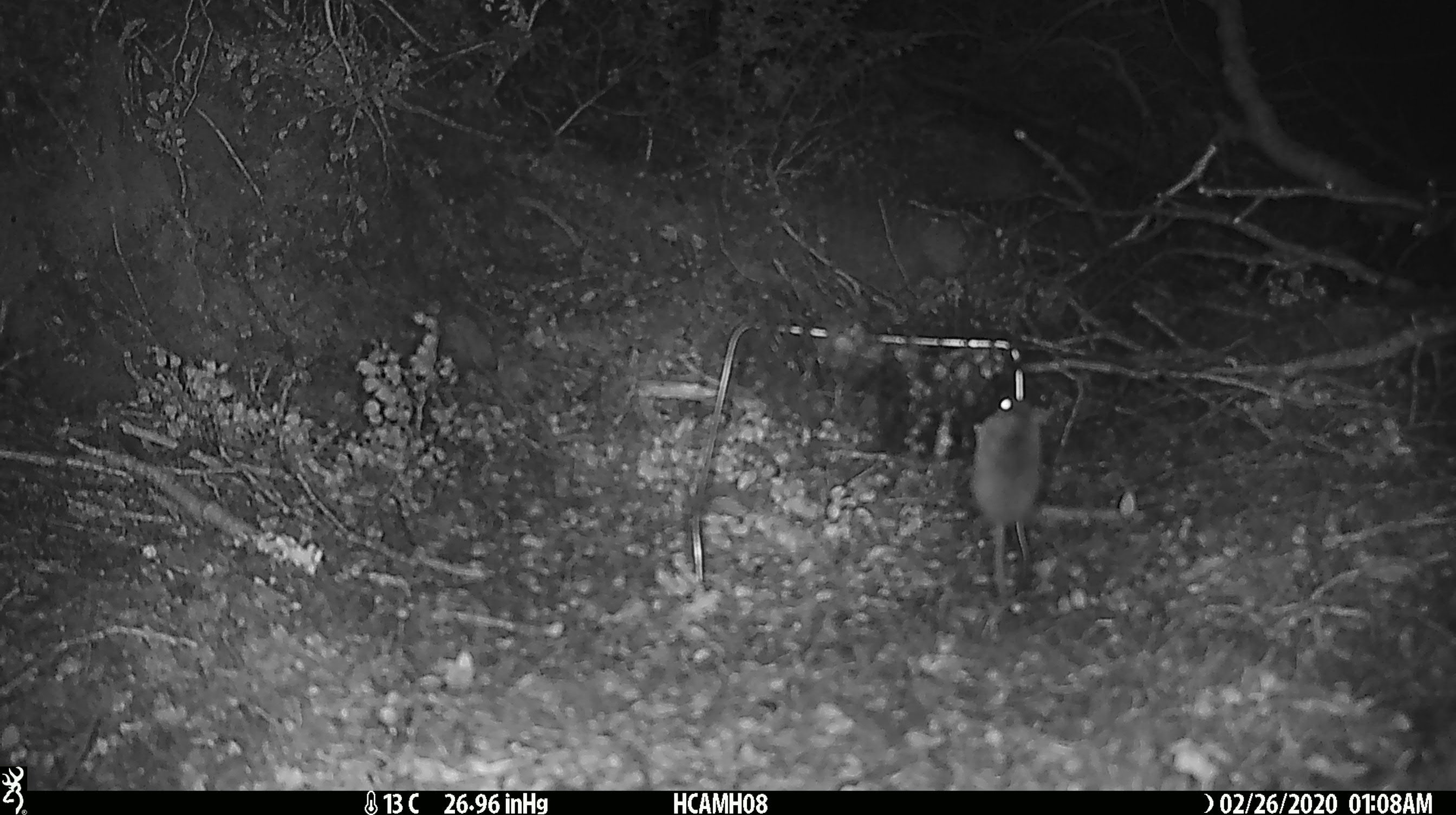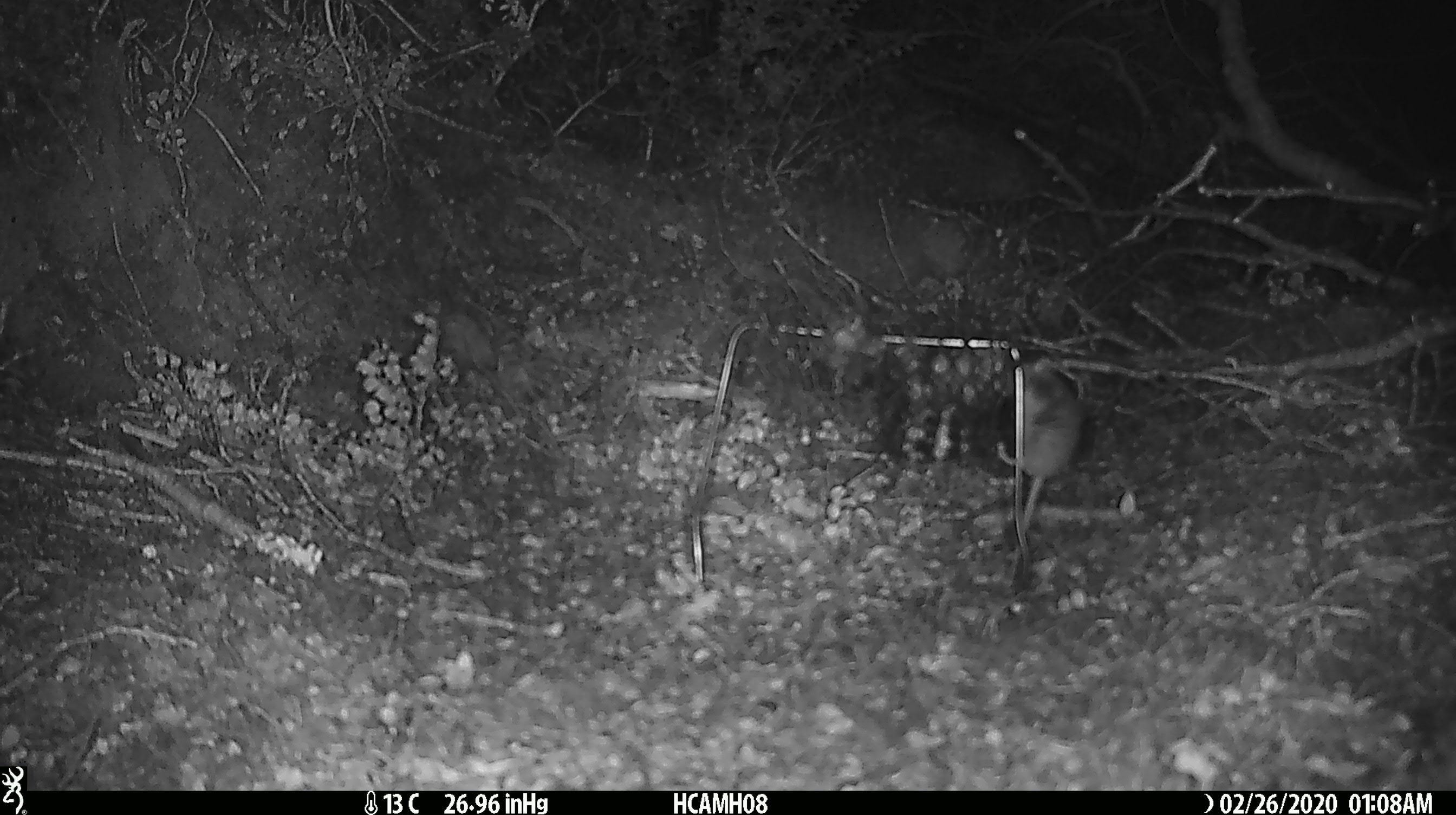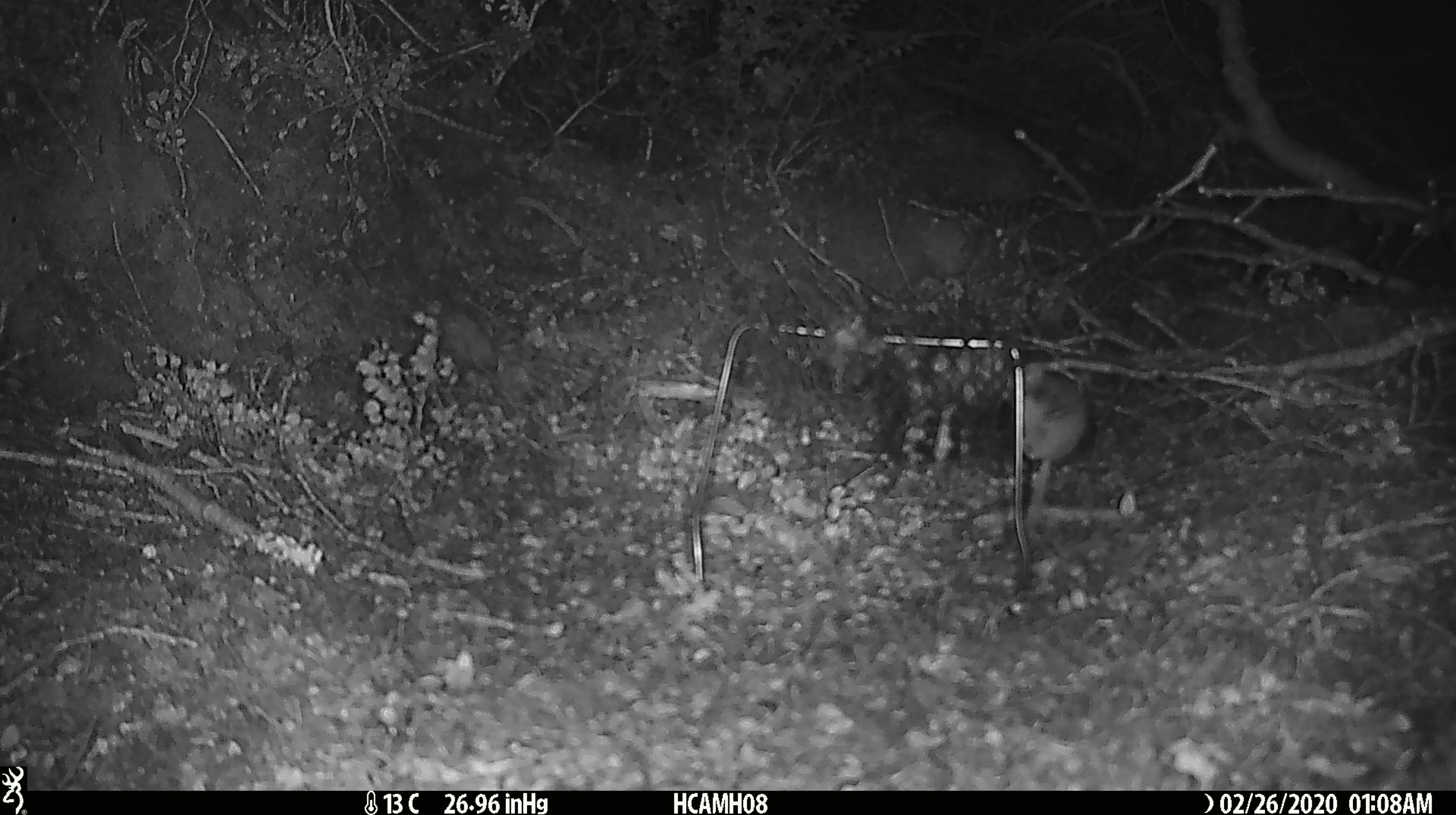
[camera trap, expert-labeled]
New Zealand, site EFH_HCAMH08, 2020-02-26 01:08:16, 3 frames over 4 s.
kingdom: Animalia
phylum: Chordata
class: Mammalia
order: Rodentia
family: Muridae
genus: Mus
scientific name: Mus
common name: mouse